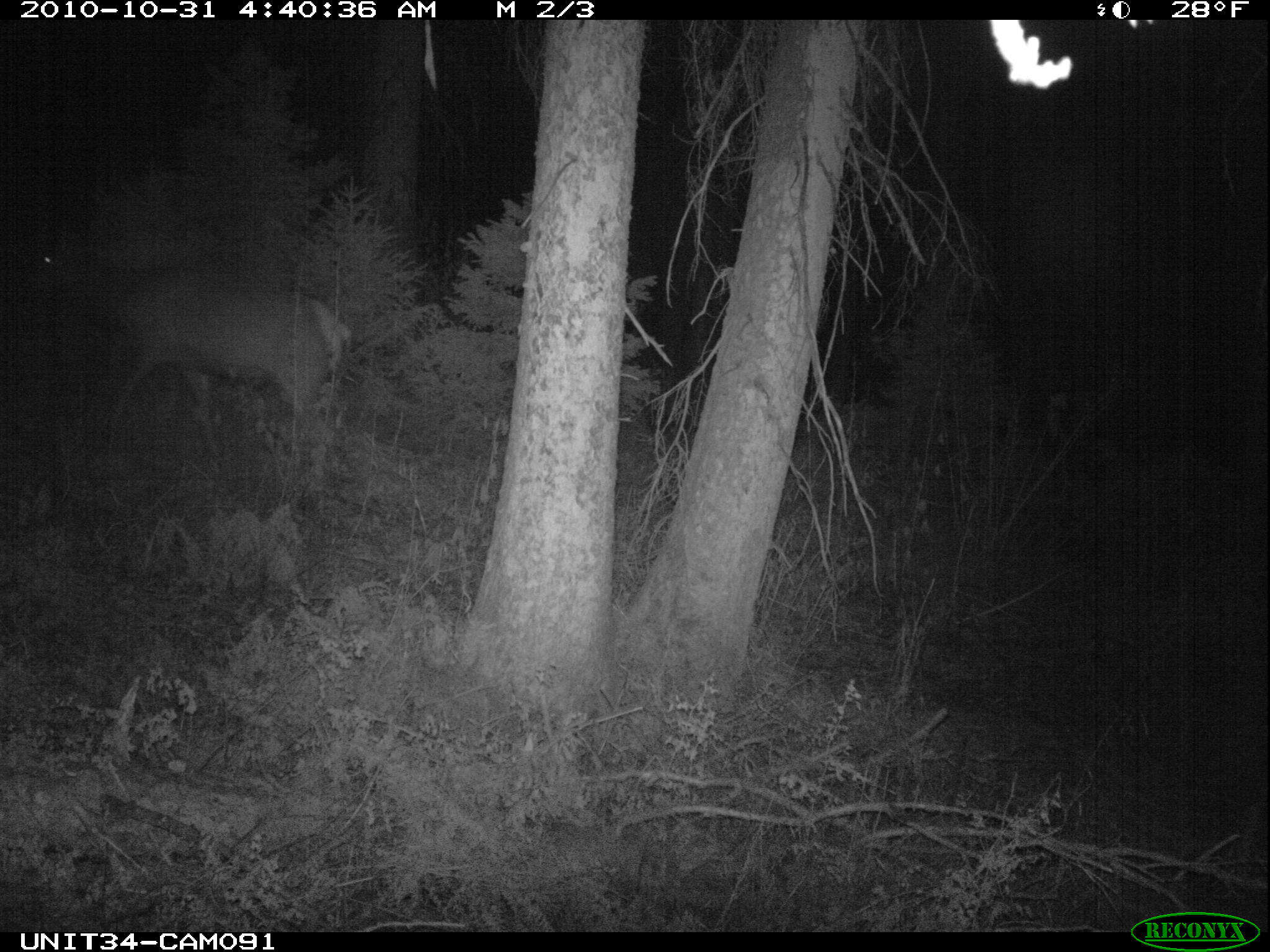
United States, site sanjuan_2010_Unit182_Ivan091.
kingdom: Animalia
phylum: Chordata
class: Mammalia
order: Artiodactyla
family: Cervidae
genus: Cervus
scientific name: Cervus elaphus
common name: red deer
Cervus elaphus (red deer).